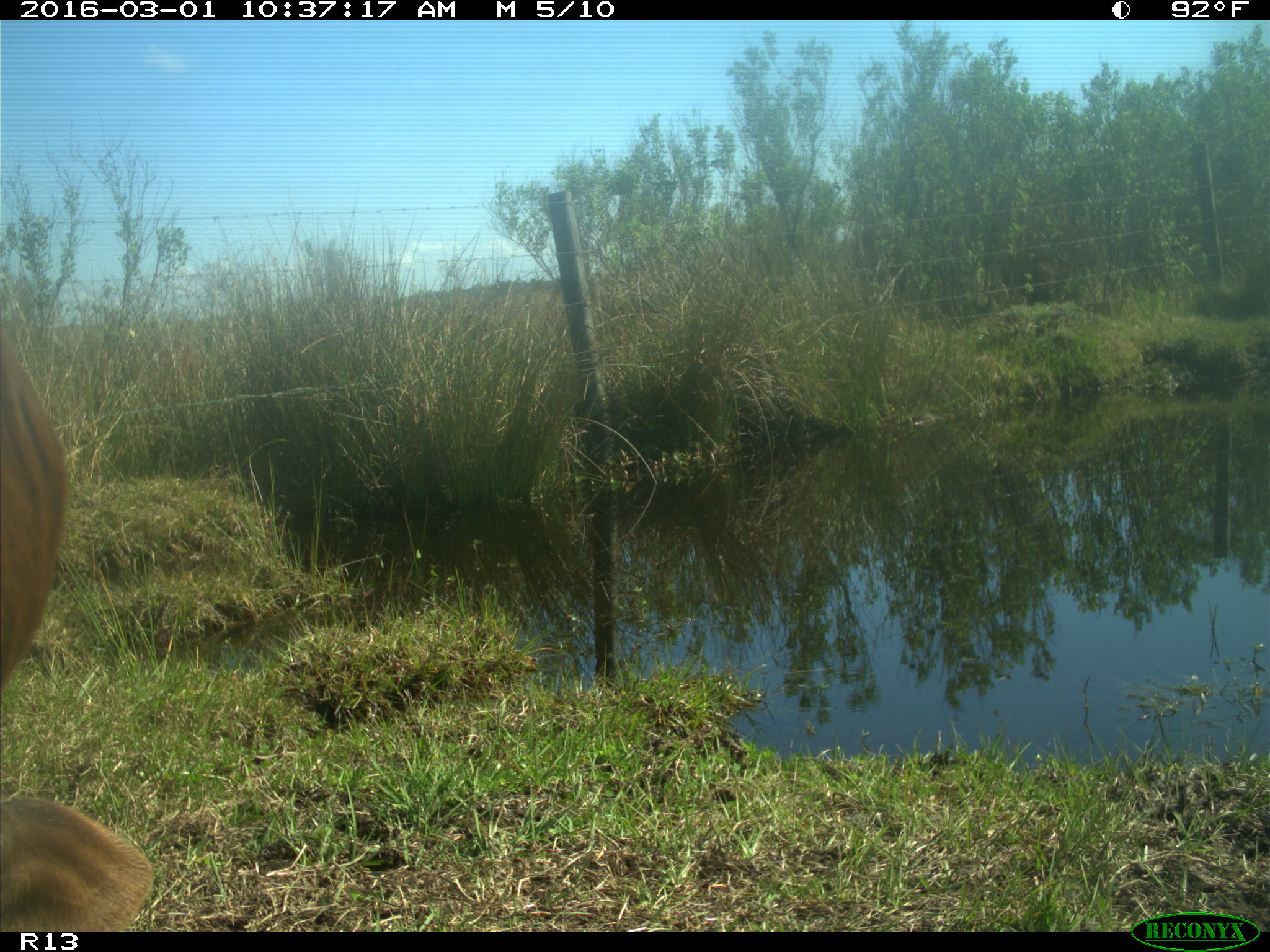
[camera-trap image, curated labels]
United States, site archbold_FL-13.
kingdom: Animalia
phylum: Chordata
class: Mammalia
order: Artiodactyla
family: Bovidae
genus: Bos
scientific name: Bos taurus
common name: domestic cow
Bos taurus (domestic cow).